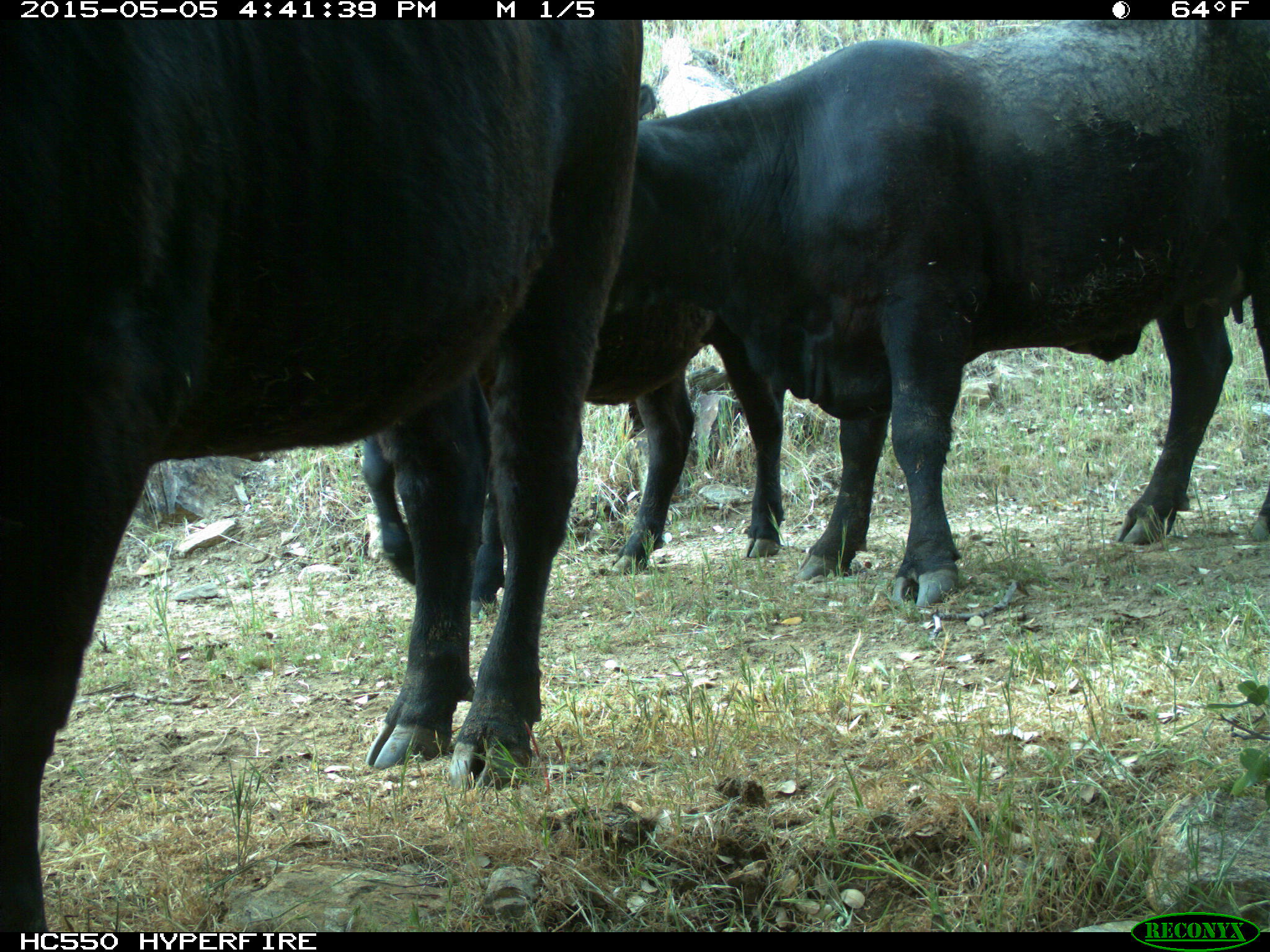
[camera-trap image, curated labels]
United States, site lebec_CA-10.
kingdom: Animalia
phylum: Chordata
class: Mammalia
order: Artiodactyla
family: Bovidae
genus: Bos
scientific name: Bos taurus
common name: domestic cow